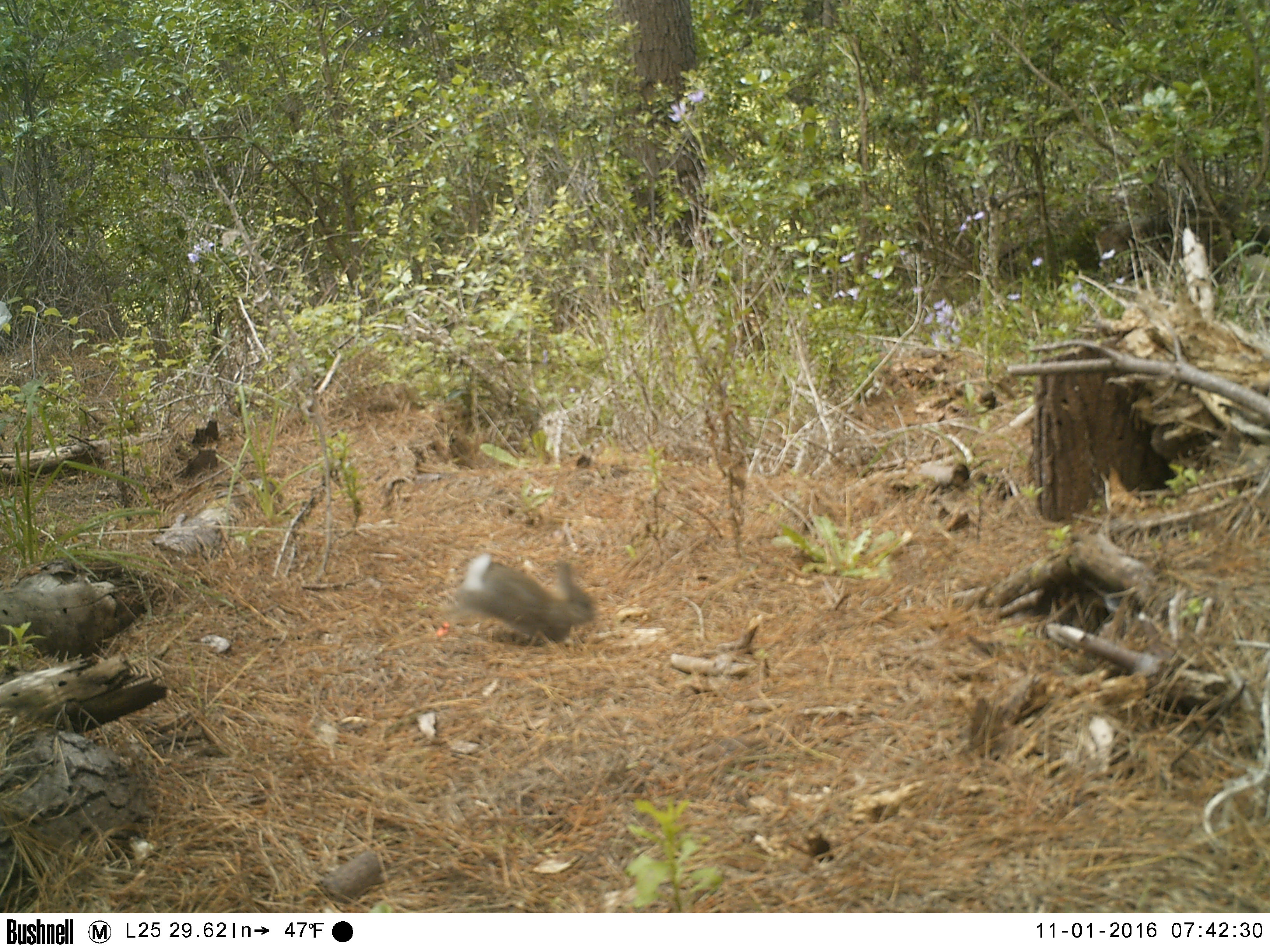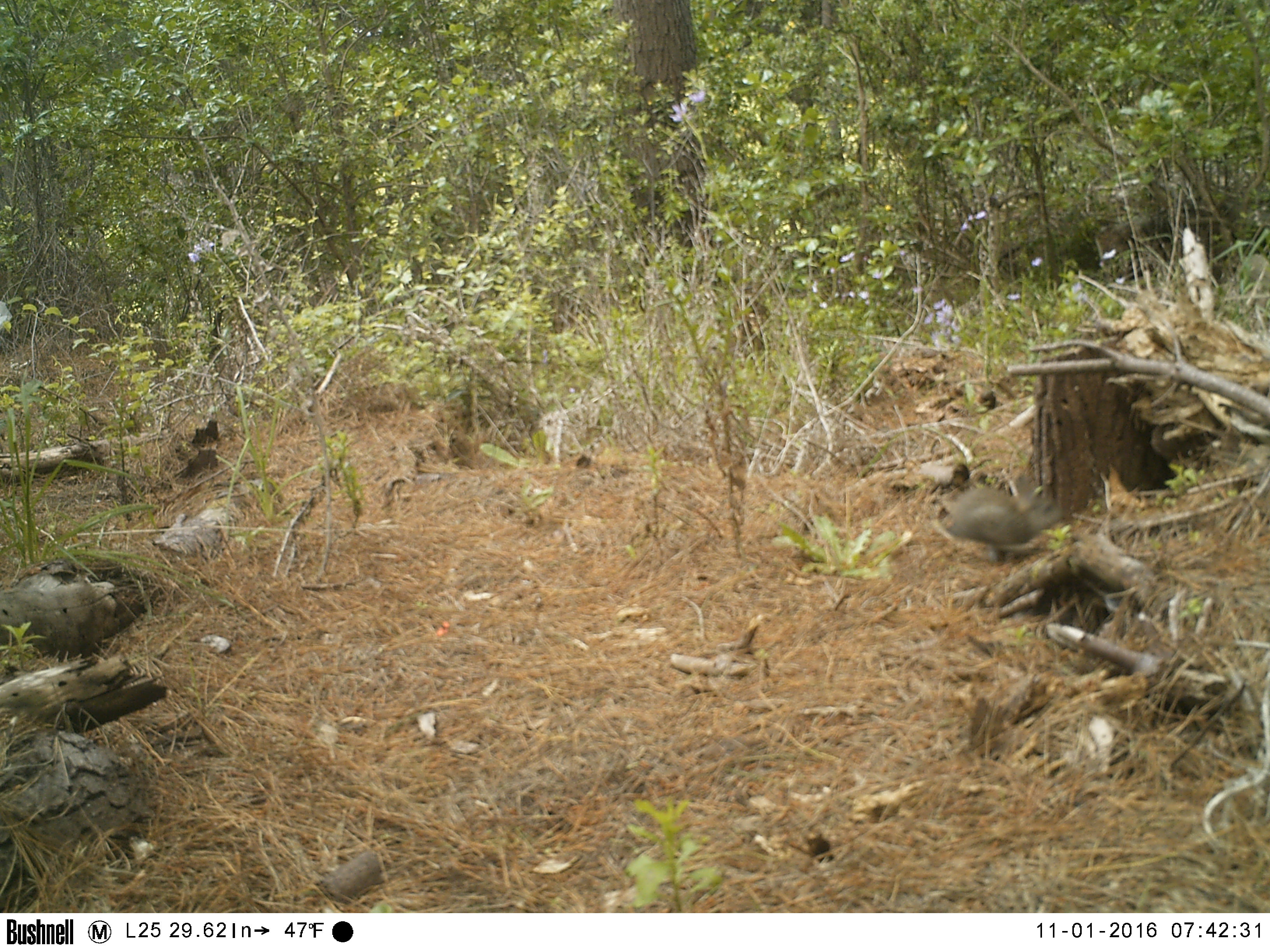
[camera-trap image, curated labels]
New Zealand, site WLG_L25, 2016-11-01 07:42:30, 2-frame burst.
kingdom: Animalia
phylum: Chordata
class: Mammalia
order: Lagomorpha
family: Leporidae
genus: Oryctolagus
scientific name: Oryctolagus cuniculus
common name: european rabbit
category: rabbit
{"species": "rabbit (european rabbit) (Oryctolagus cuniculus)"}